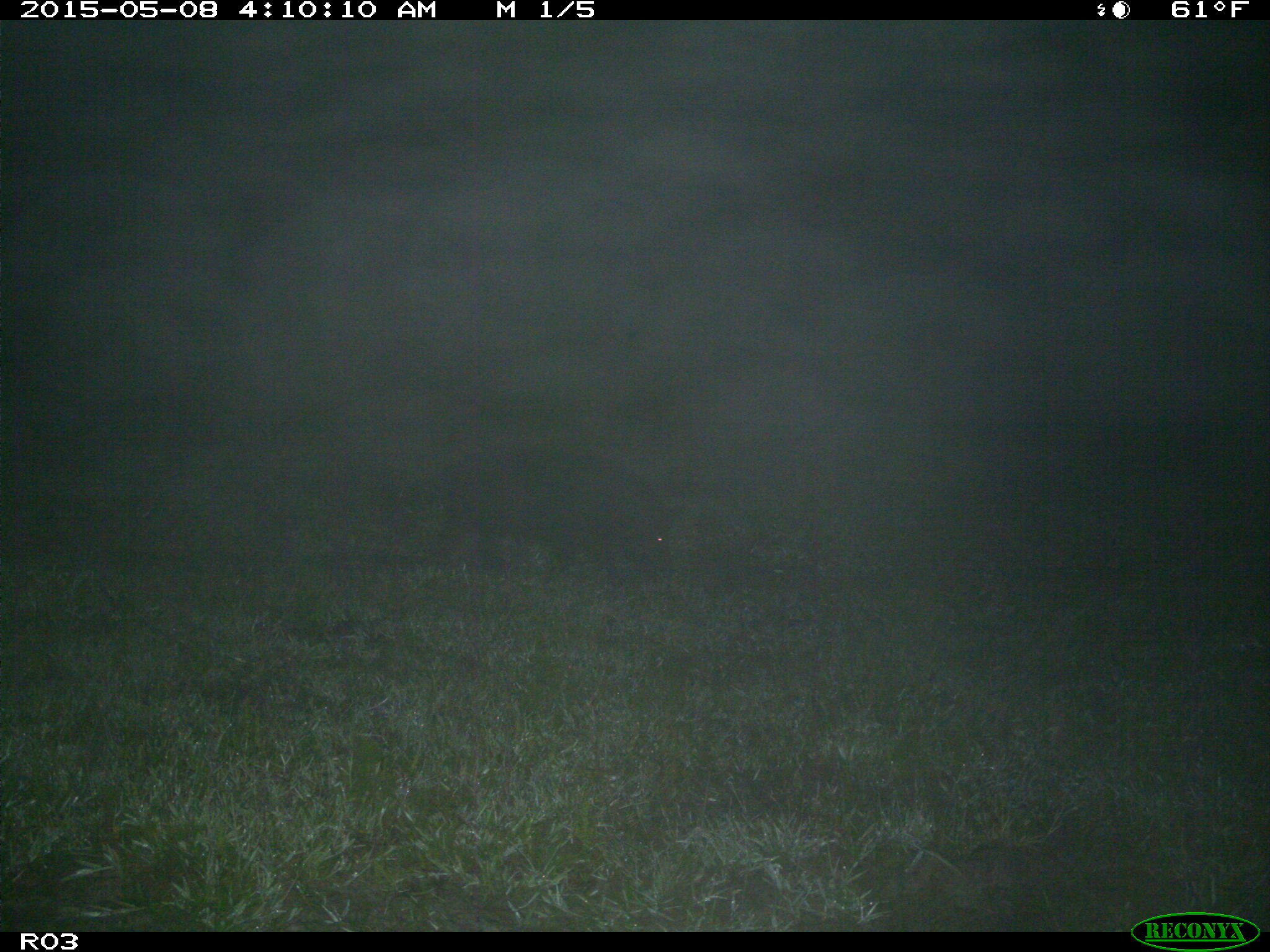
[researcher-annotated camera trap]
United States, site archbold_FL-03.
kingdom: Animalia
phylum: Chordata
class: Mammalia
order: Artiodactyla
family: Suidae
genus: Sus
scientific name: Sus scrofa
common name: wild boar